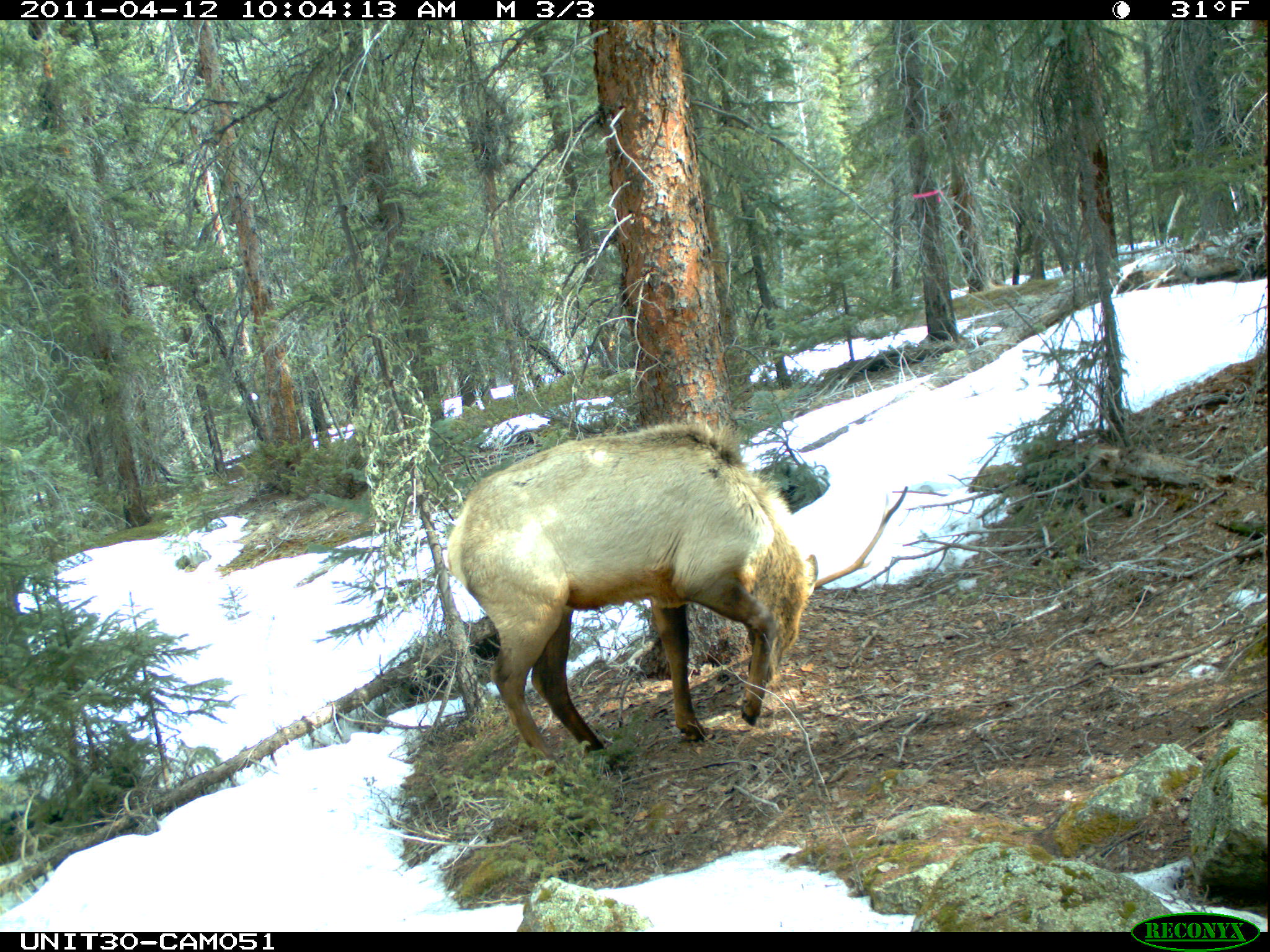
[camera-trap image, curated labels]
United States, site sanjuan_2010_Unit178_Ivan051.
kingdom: Animalia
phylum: Chordata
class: Mammalia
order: Artiodactyla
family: Cervidae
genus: Cervus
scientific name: Cervus elaphus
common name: red deer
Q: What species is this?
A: Cervus elaphus (red deer).